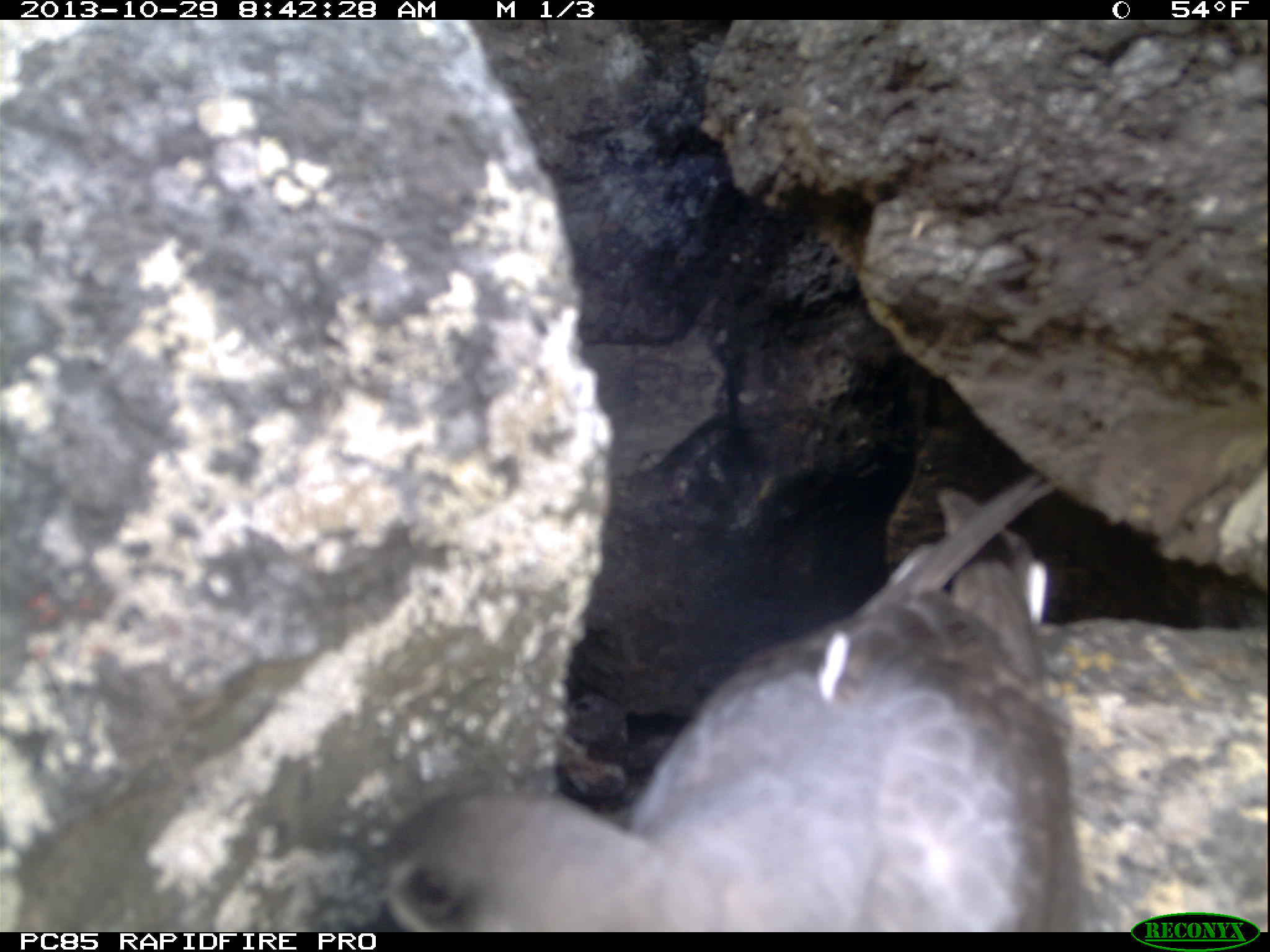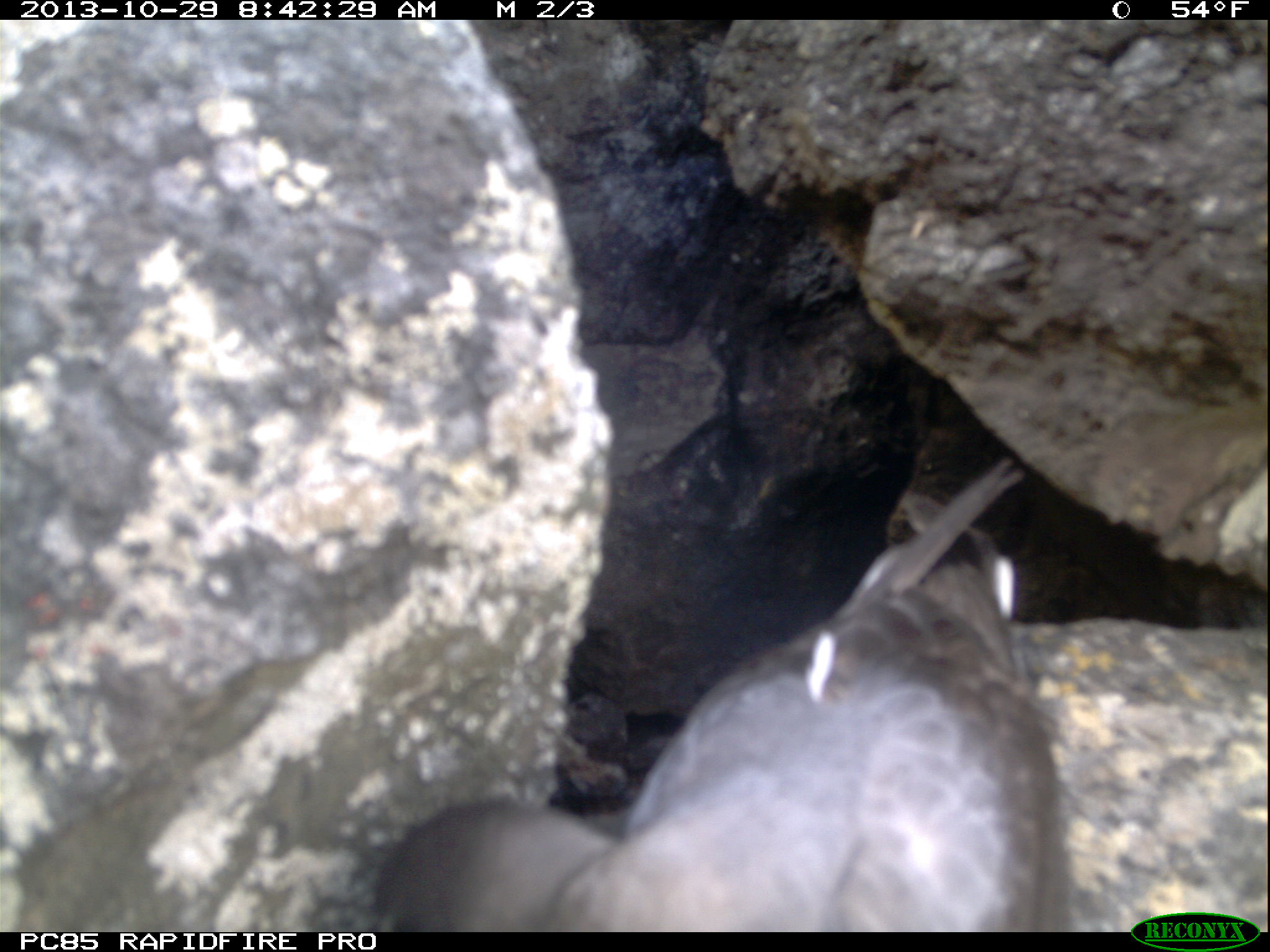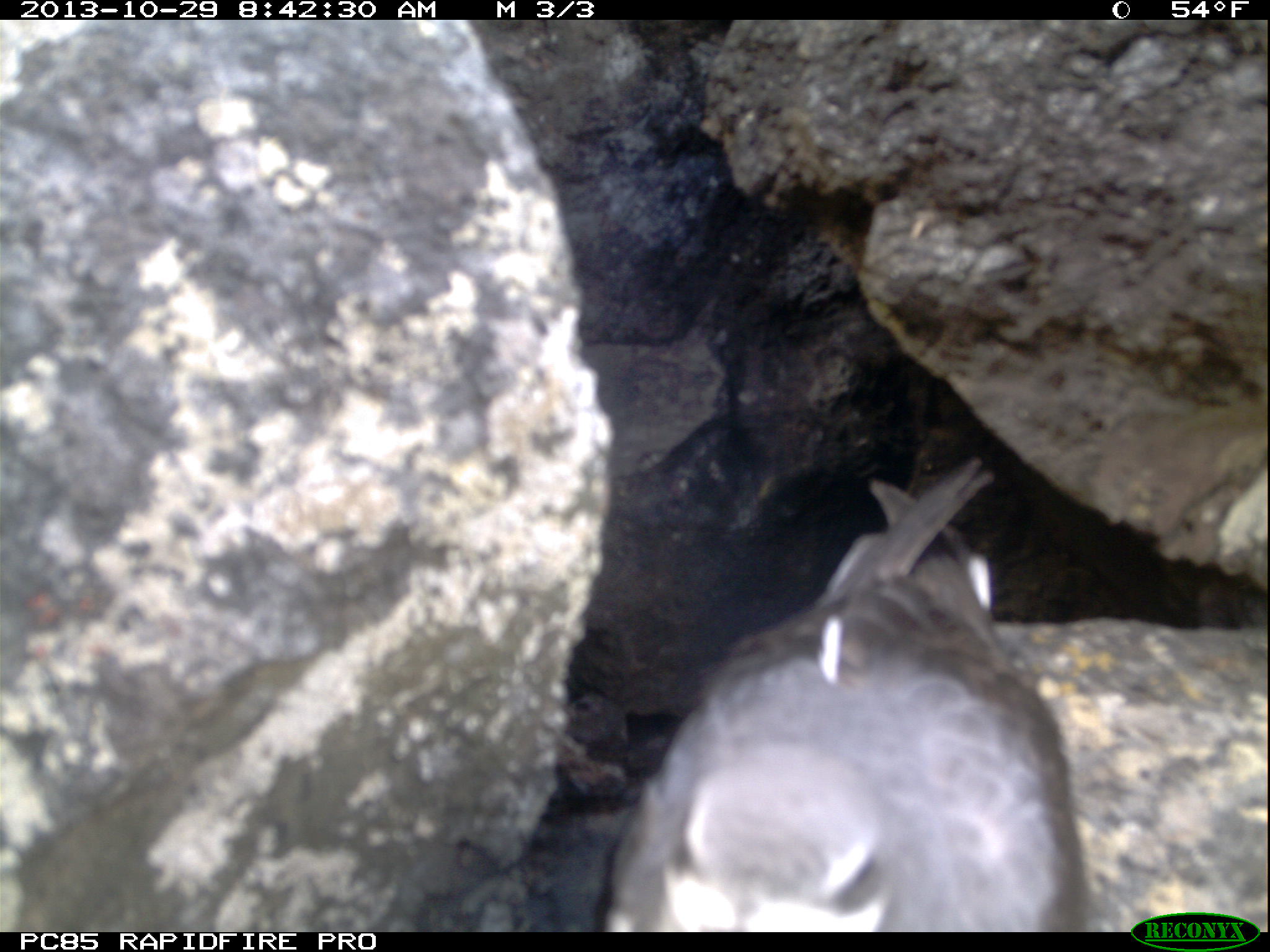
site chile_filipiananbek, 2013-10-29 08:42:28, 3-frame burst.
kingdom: Animalia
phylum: Chordata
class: Aves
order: Procellariiformes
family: Procellariidae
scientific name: Procellariidae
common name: petrel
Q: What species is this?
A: Petrel (Procellariidae).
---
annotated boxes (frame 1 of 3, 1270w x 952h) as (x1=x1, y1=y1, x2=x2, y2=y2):
petrel: (x1=375, y1=469, x2=1069, y2=937)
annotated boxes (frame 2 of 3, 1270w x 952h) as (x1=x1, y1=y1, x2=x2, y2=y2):
petrel: (x1=372, y1=477, x2=1061, y2=935)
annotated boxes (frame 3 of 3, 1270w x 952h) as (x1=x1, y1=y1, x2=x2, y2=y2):
petrel: (x1=597, y1=466, x2=1088, y2=930)